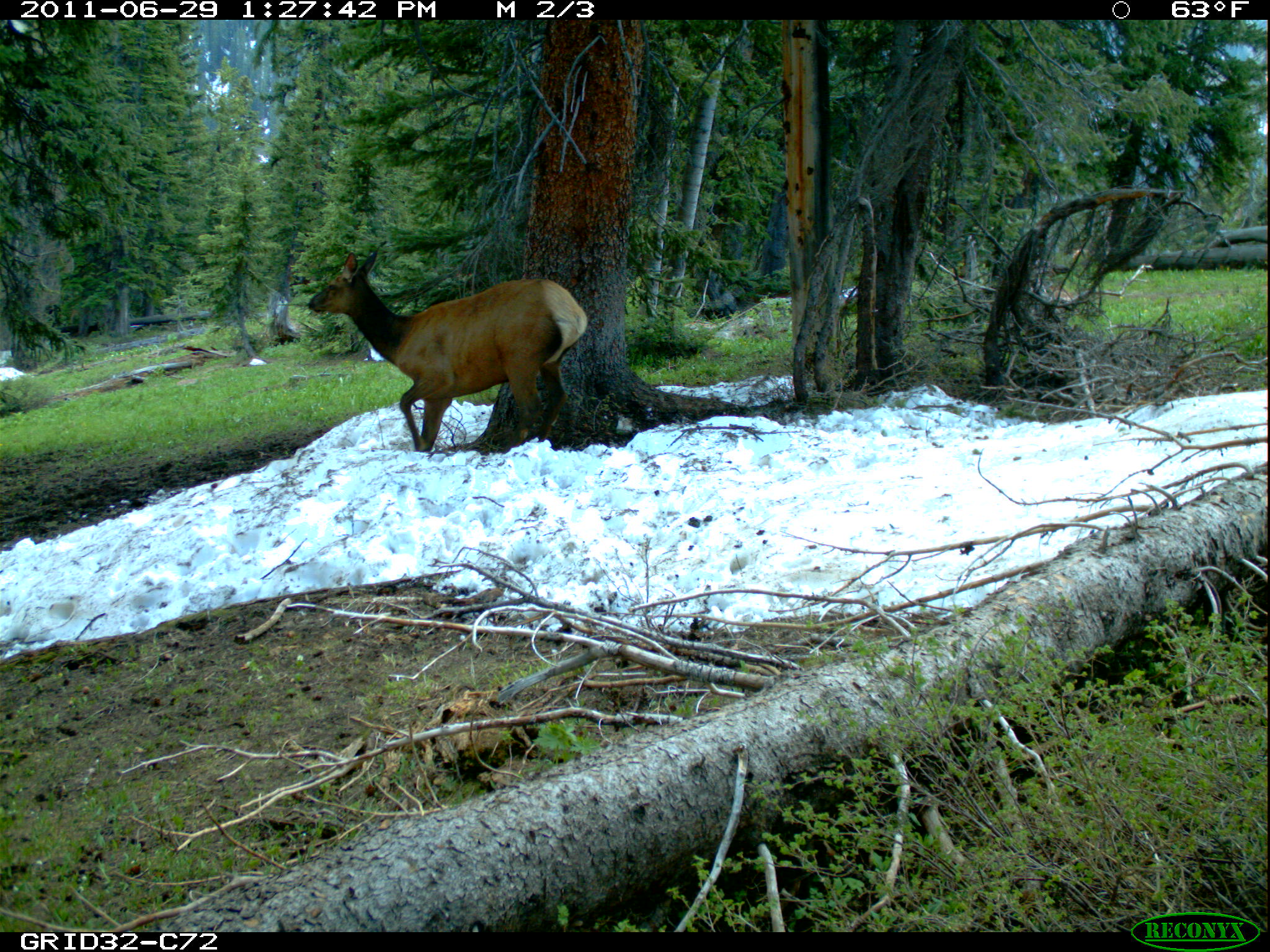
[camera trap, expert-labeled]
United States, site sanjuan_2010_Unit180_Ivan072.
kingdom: Animalia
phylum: Chordata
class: Mammalia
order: Artiodactyla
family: Cervidae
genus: Cervus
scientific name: Cervus elaphus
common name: red deer